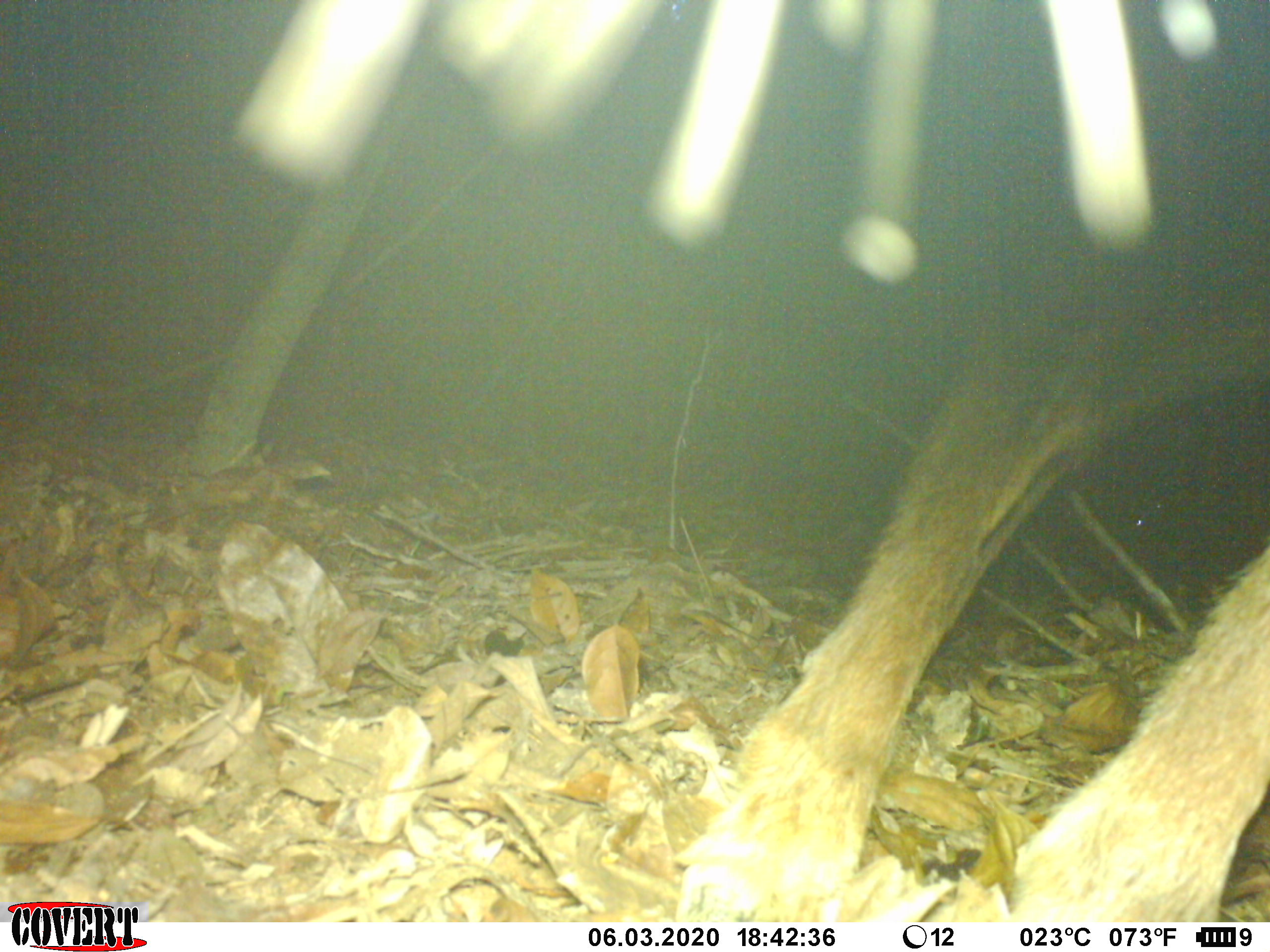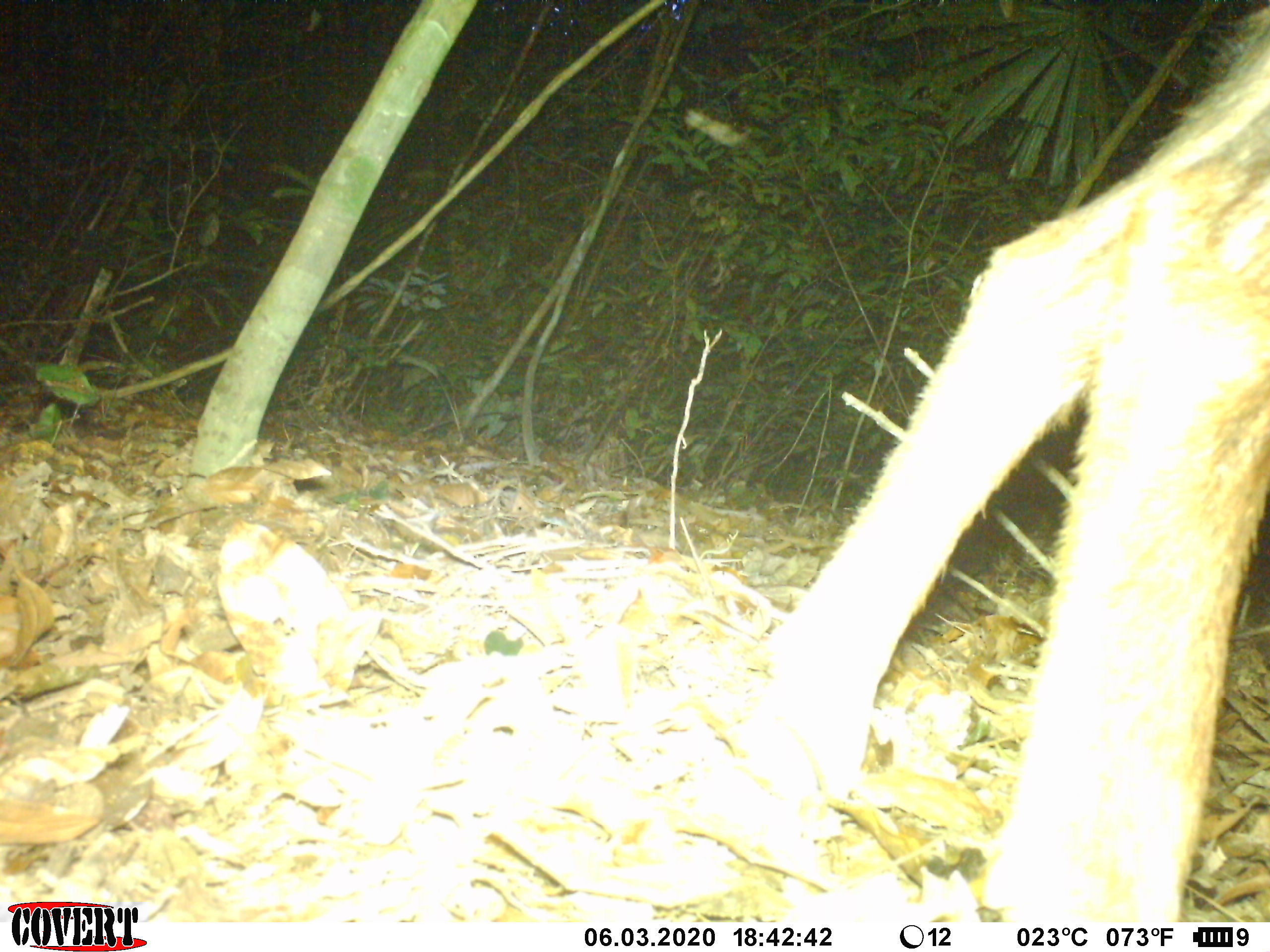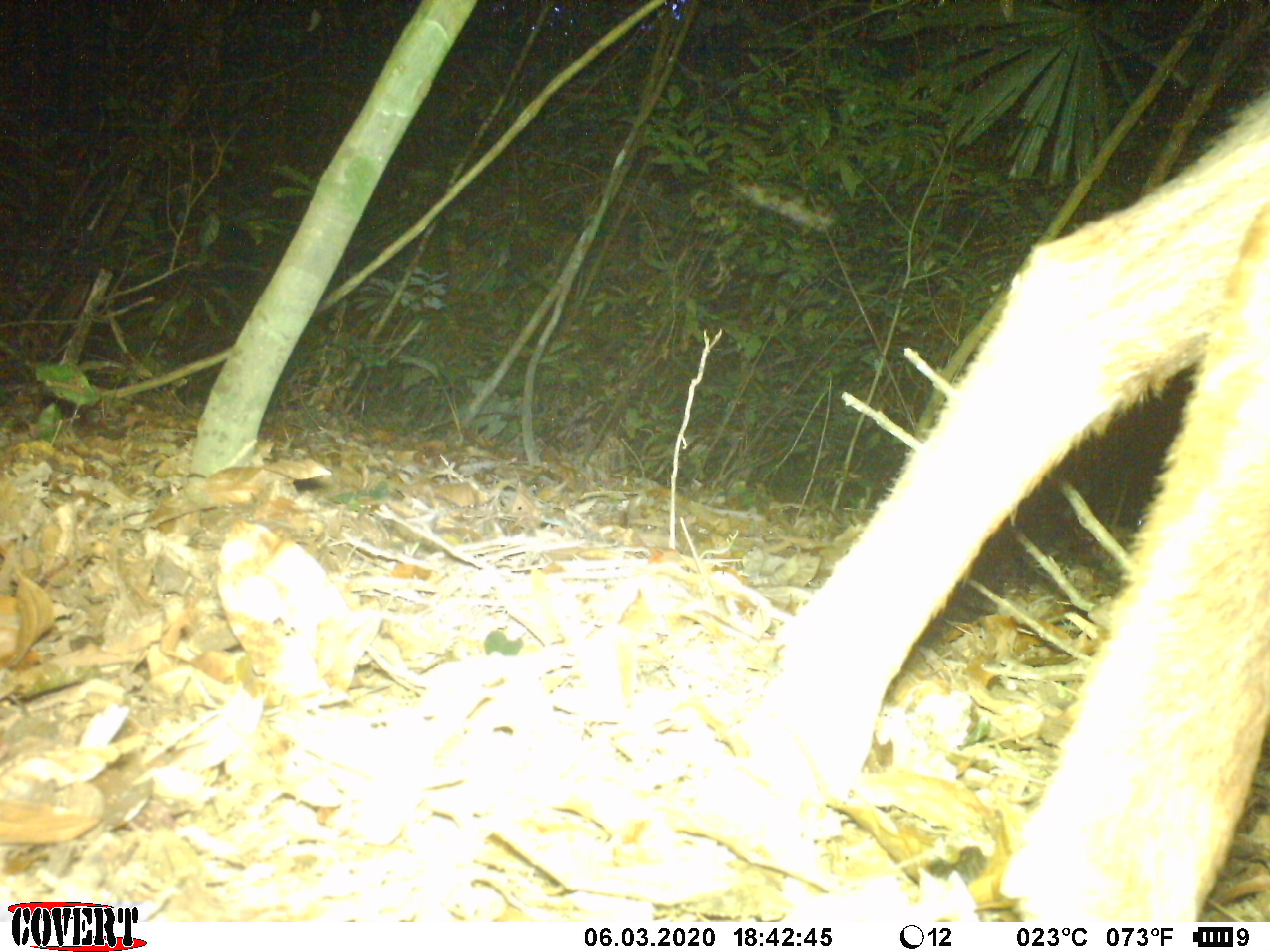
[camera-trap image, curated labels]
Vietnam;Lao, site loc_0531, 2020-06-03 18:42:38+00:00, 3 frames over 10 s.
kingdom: Animalia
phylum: Chordata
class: Mammalia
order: Artiodactyla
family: Bovidae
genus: Capricornis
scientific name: Capricornis sumatraensis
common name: chinese serow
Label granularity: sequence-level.